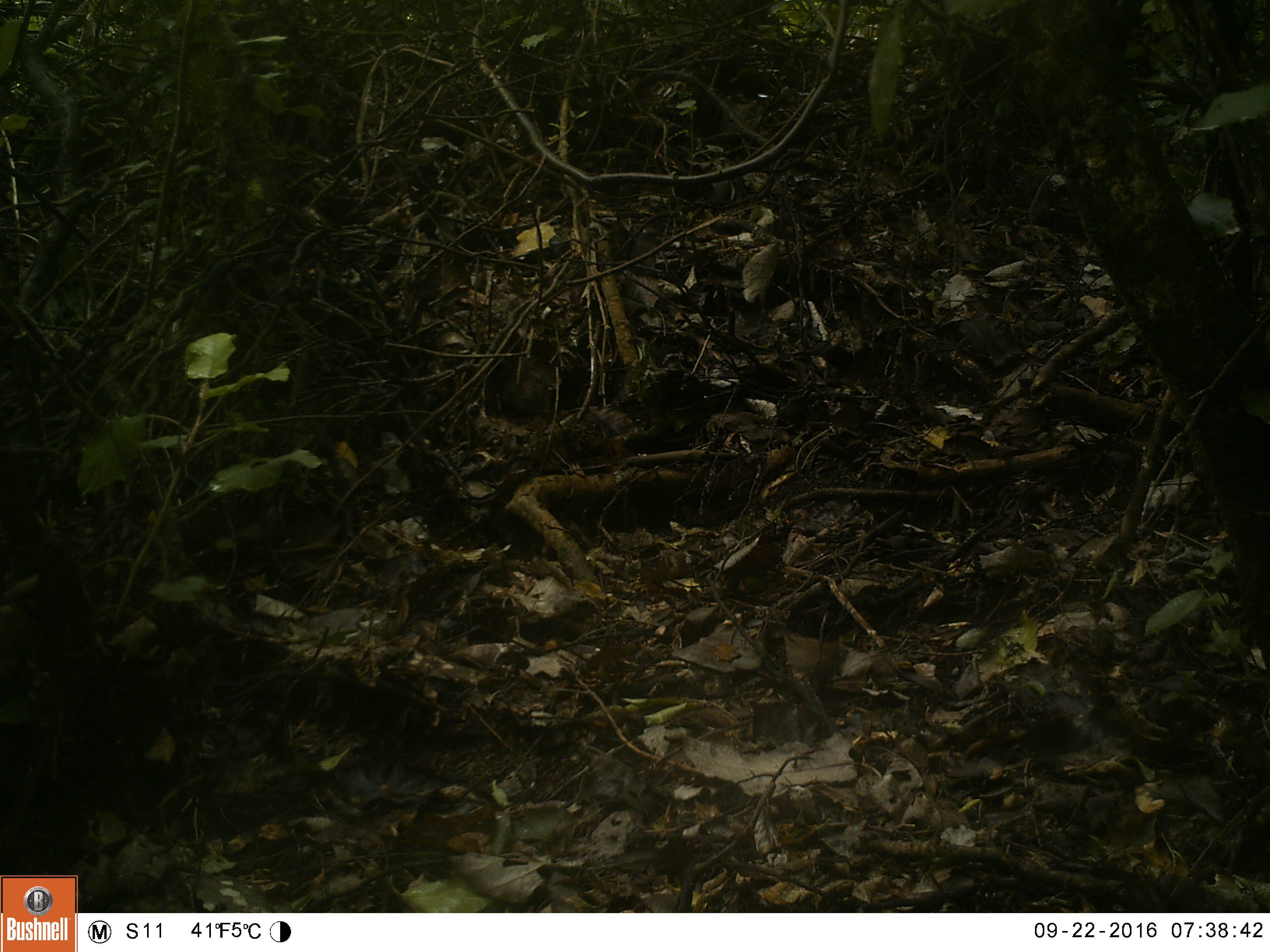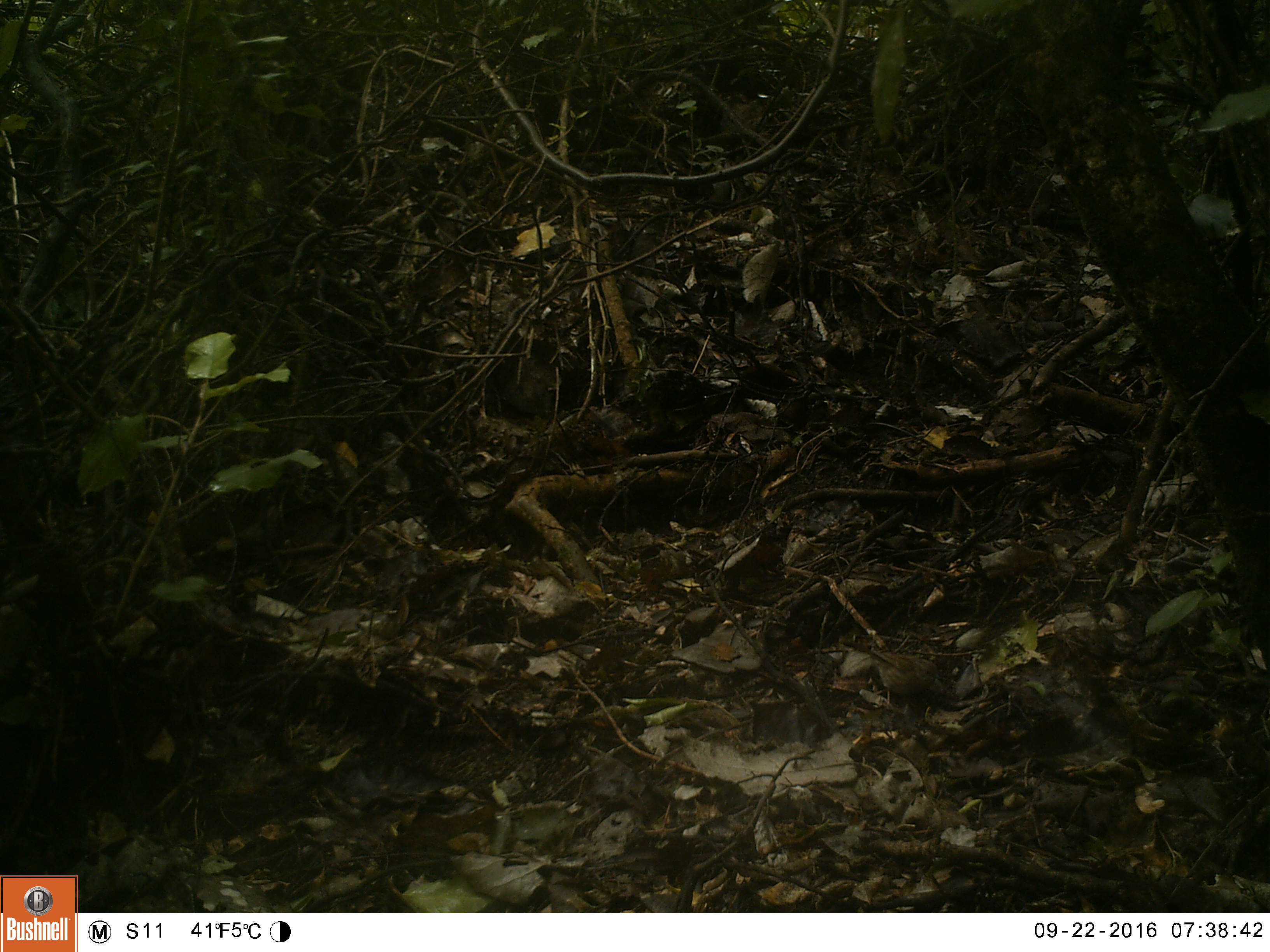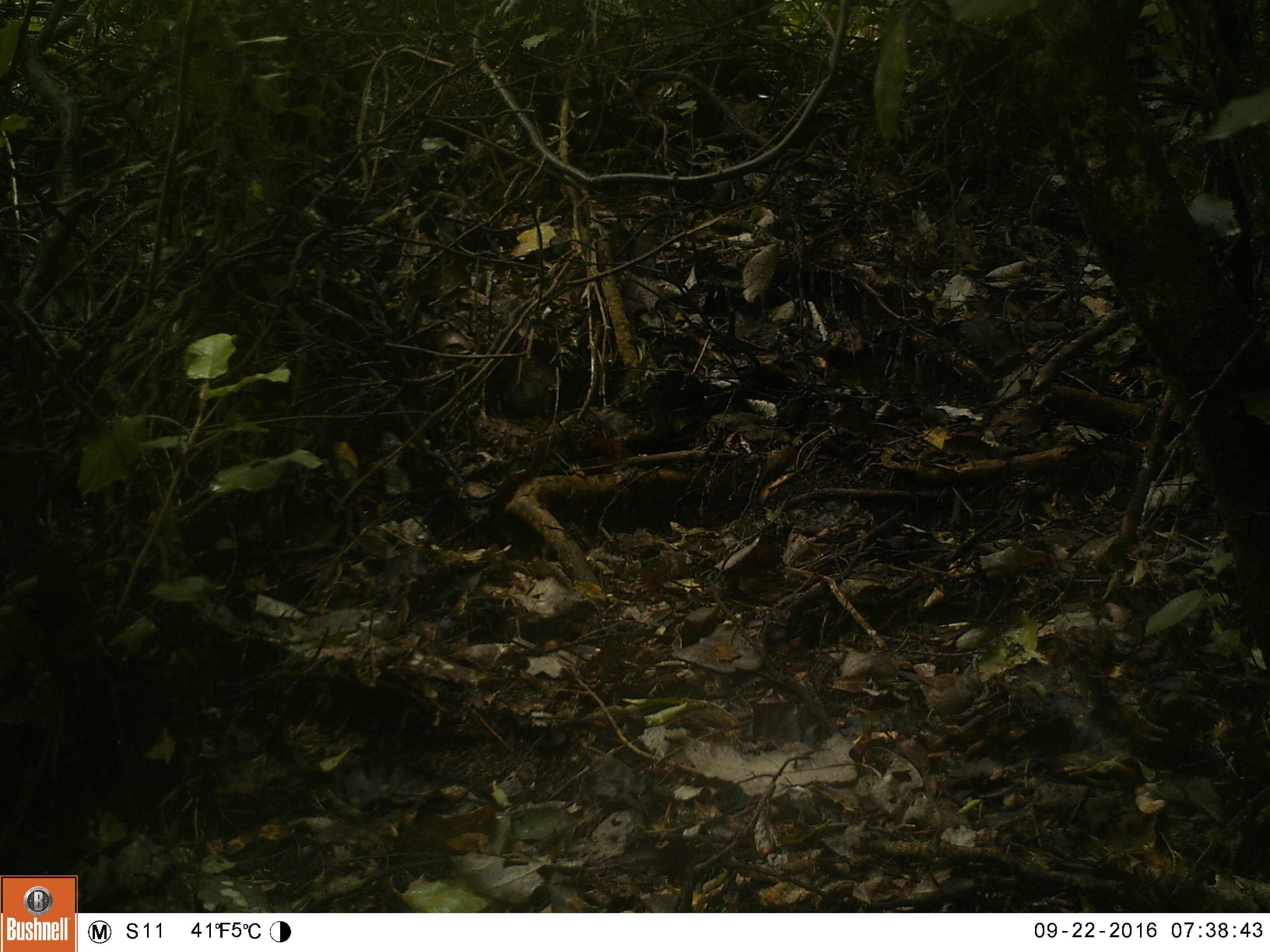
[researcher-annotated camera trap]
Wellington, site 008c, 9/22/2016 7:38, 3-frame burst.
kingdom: Animalia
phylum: Chordata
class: Aves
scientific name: Aves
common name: bird